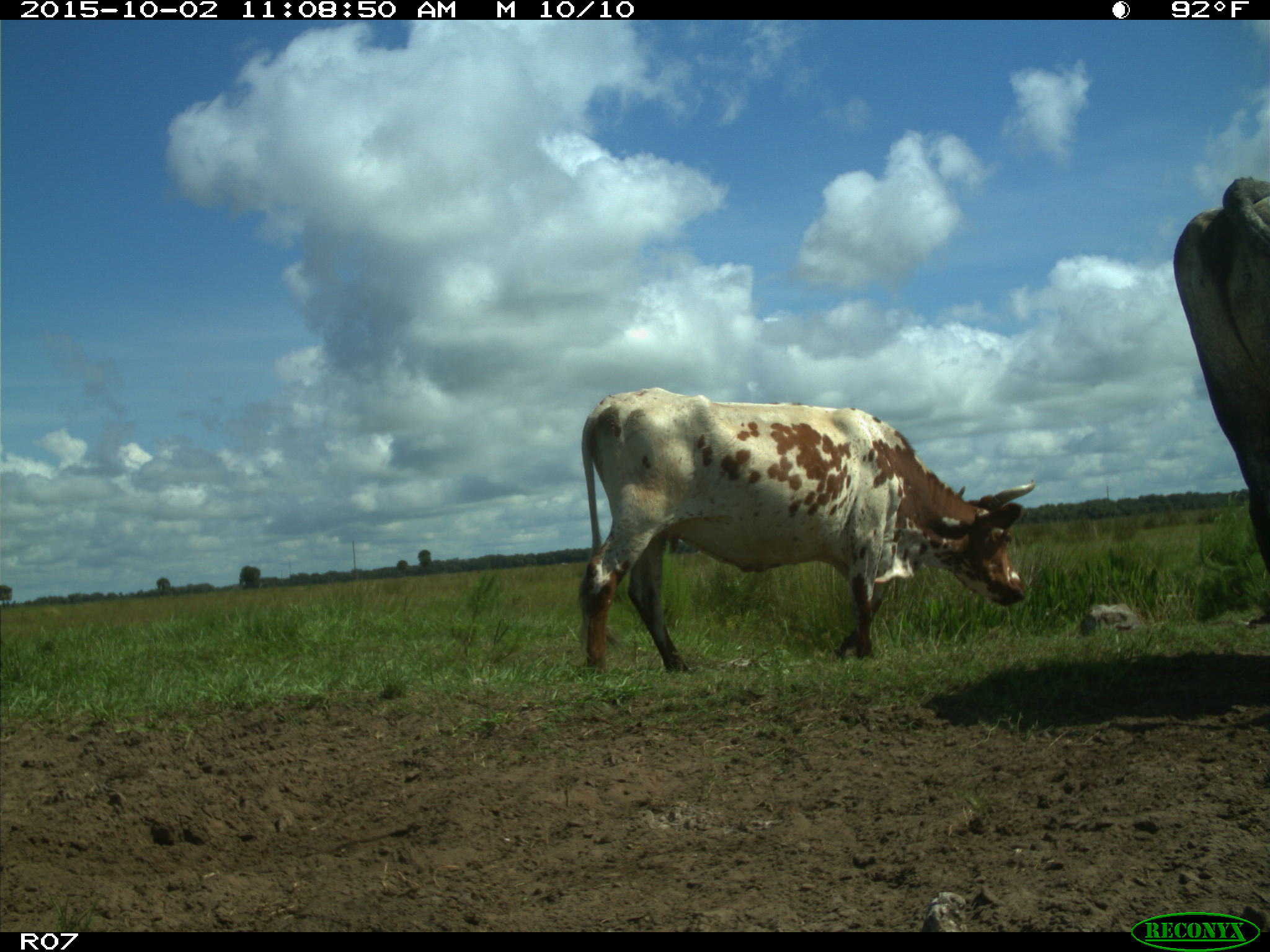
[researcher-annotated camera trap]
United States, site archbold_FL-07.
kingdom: Animalia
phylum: Chordata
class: Mammalia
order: Artiodactyla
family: Bovidae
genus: Bos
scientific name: Bos taurus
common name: domestic cow